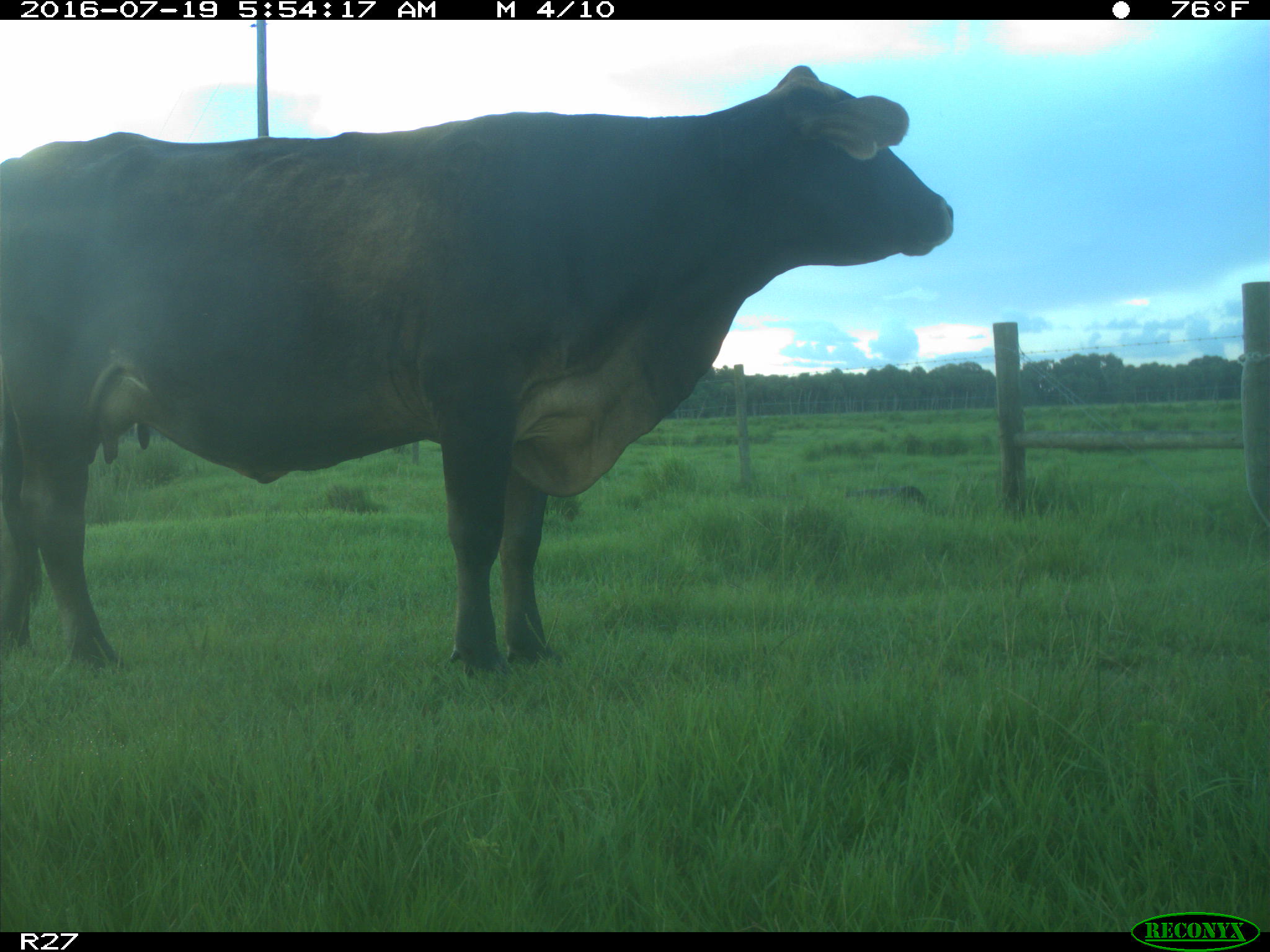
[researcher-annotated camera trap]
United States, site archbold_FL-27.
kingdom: Animalia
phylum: Chordata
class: Mammalia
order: Artiodactyla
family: Bovidae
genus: Bos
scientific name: Bos taurus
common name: domestic cow